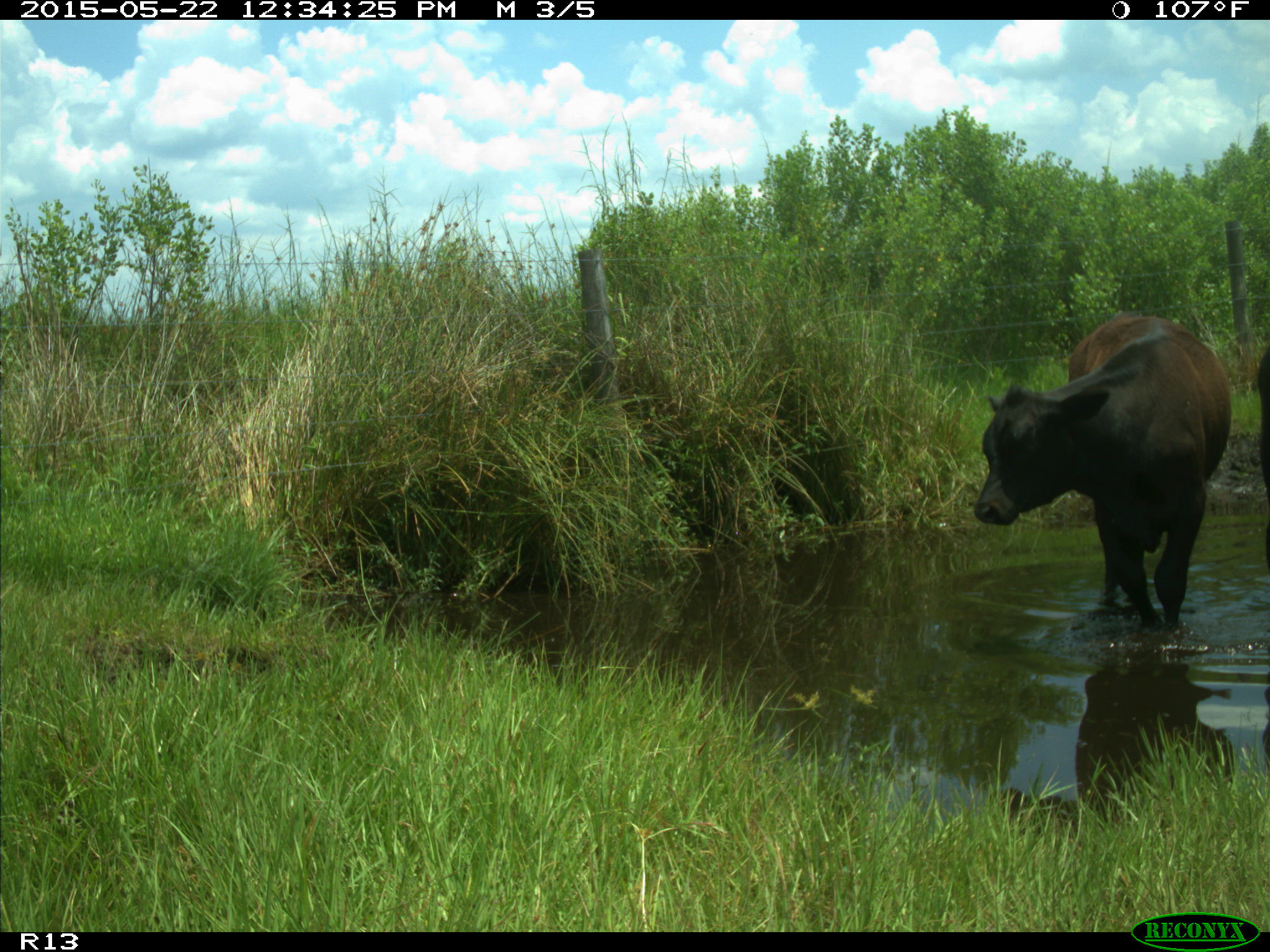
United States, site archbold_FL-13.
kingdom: Animalia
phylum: Chordata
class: Mammalia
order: Artiodactyla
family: Bovidae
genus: Bos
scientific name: Bos taurus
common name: domestic cow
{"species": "Bos taurus (domestic cow)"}